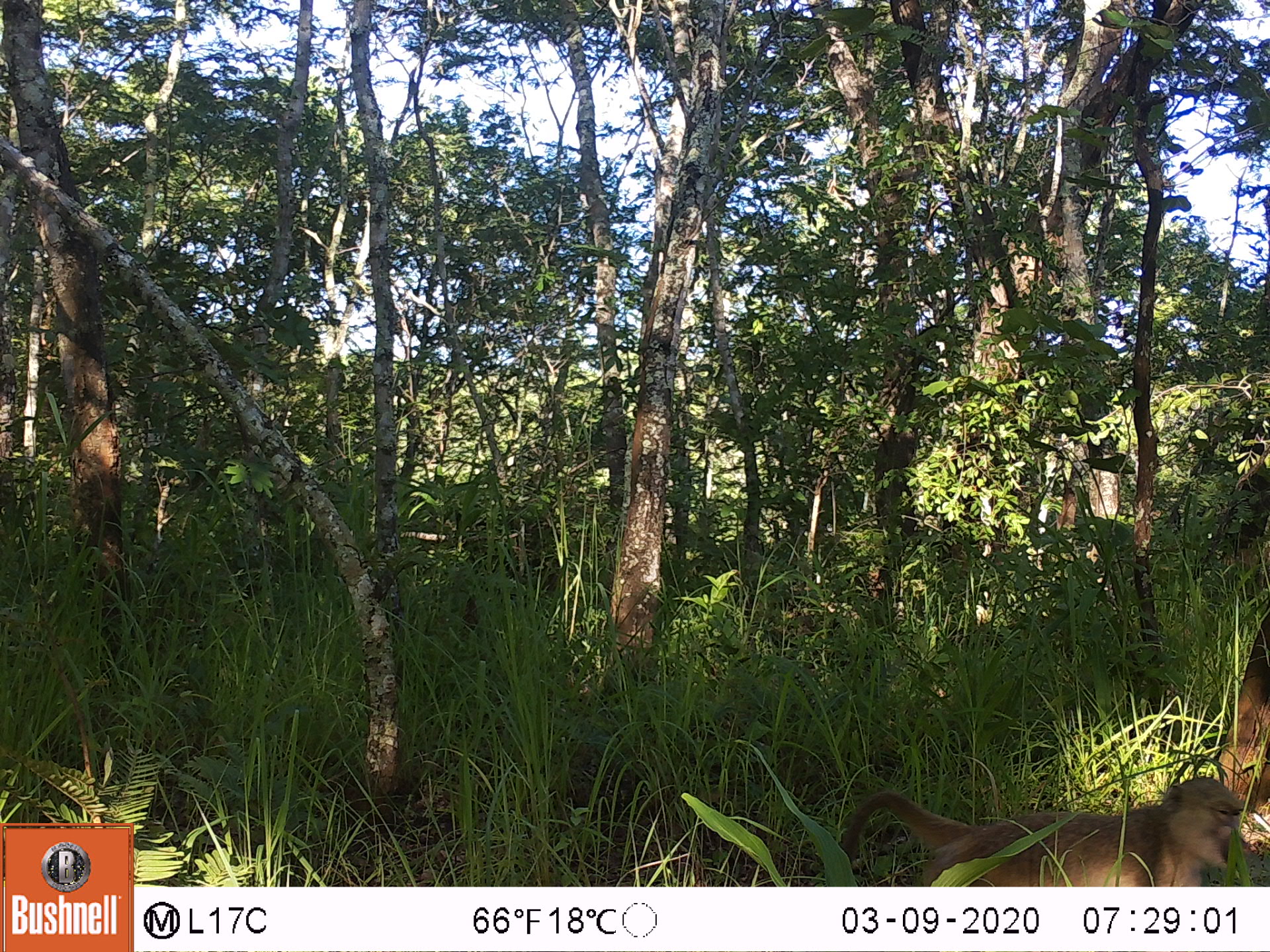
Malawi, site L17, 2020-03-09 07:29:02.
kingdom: Animalia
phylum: Chordata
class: Mammalia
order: Primates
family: Cercopithecidae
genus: Papio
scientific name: Papio cynocephalus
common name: yellow baboon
Yellow baboon (Papio cynocephalus), count 1.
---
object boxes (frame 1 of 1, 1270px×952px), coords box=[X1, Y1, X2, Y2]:
yellow baboon: box=[836, 766, 1249, 887]